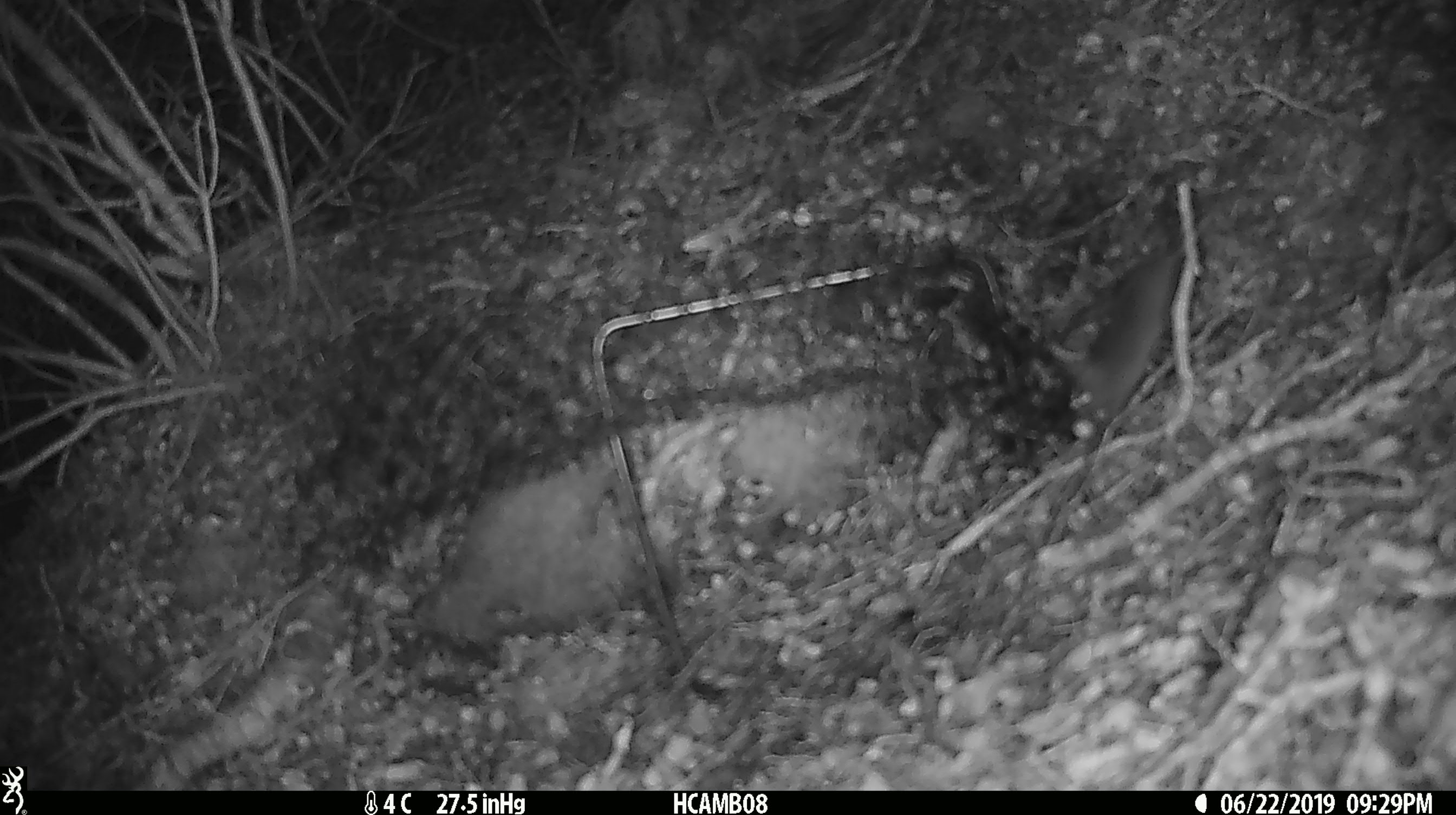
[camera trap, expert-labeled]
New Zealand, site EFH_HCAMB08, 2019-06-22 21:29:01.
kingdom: Animalia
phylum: Chordata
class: Mammalia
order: Rodentia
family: Muridae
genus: Mus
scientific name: Mus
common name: mouse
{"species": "mouse (Mus)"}